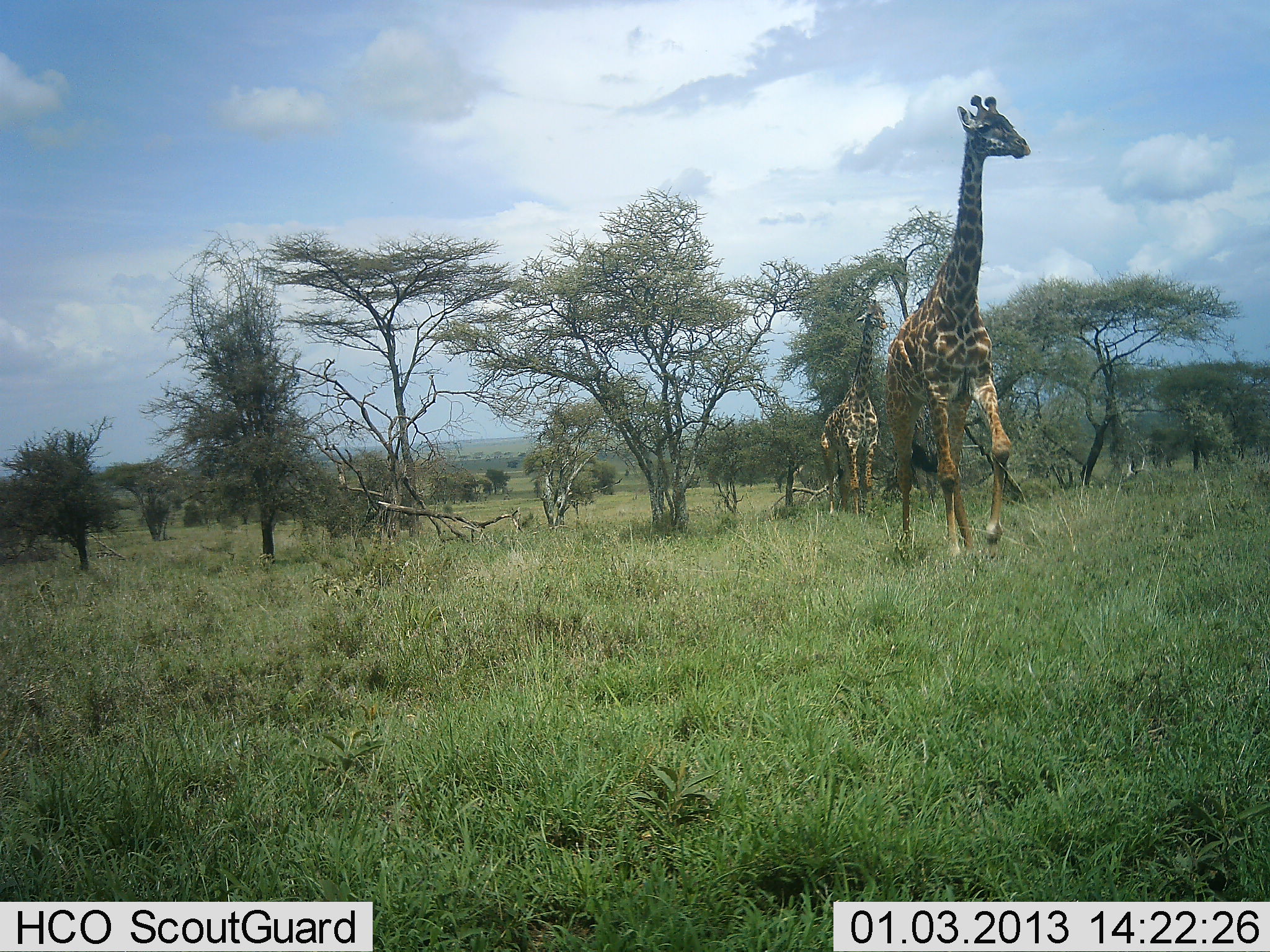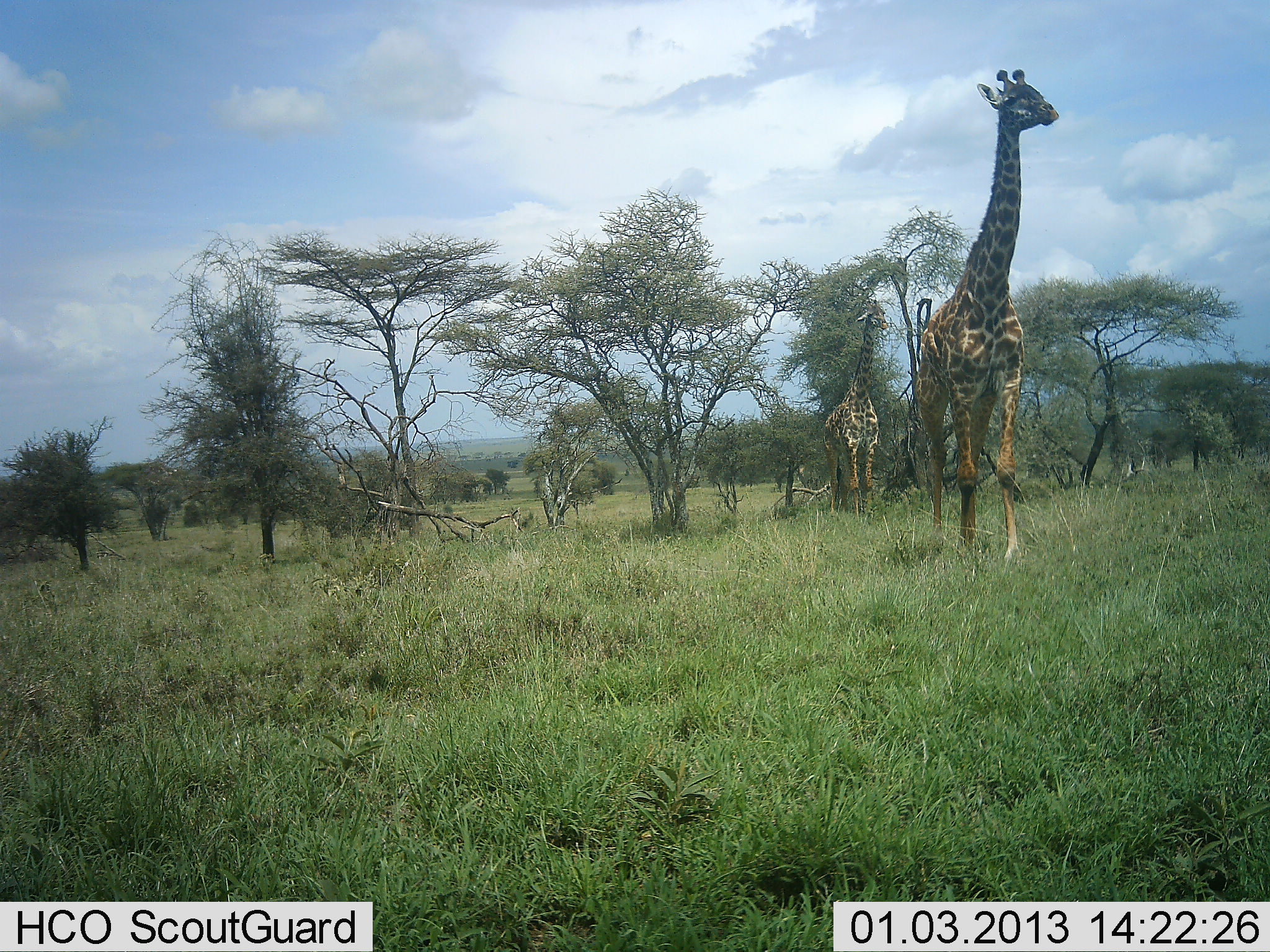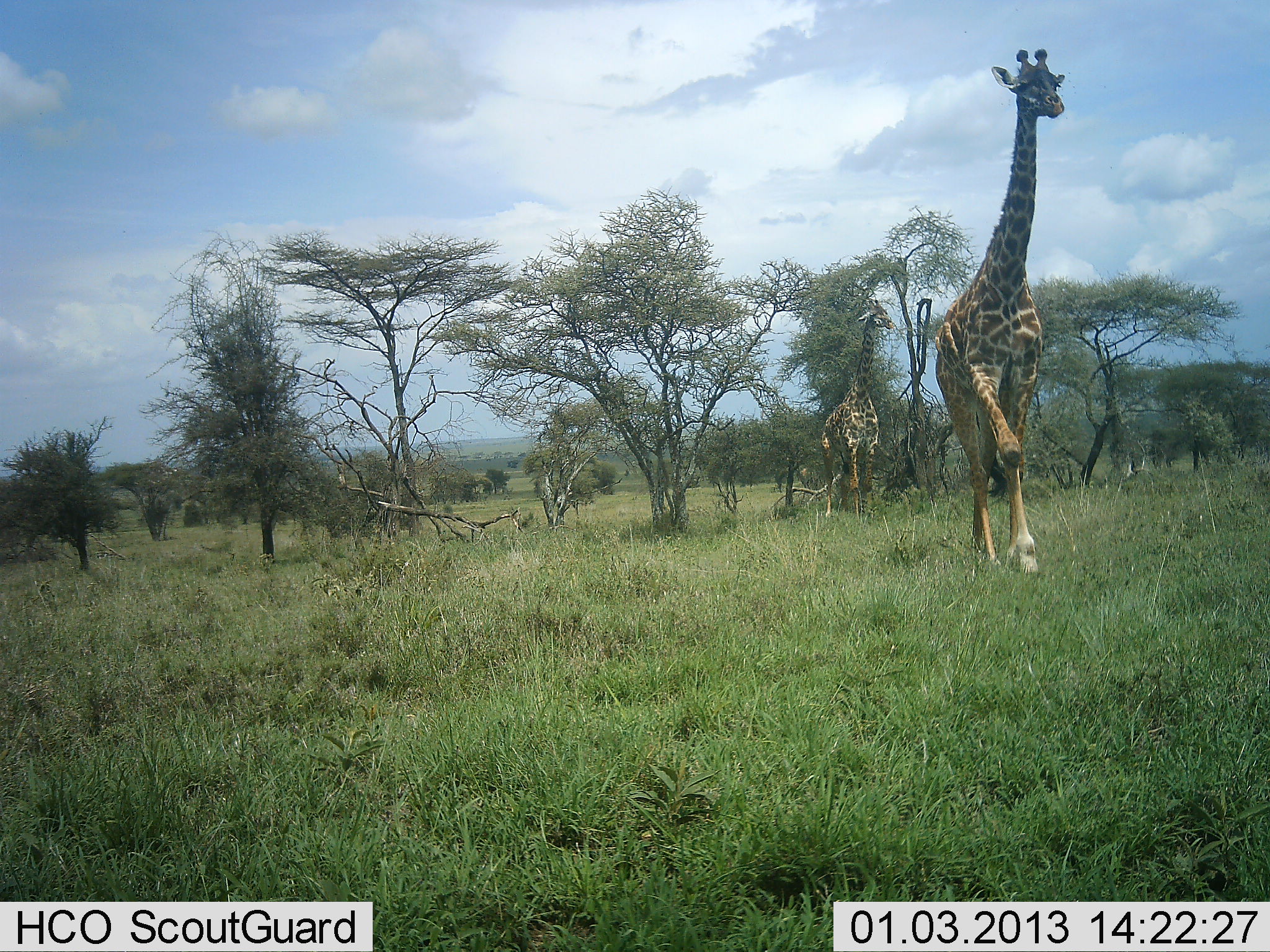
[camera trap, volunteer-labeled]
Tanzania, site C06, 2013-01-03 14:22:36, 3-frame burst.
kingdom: Animalia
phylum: Chordata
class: Mammalia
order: Artiodactyla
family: Giraffidae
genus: Giraffa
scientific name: Giraffa camelopardalis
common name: giraffe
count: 2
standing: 72%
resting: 0%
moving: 83%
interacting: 0%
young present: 0%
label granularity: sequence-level